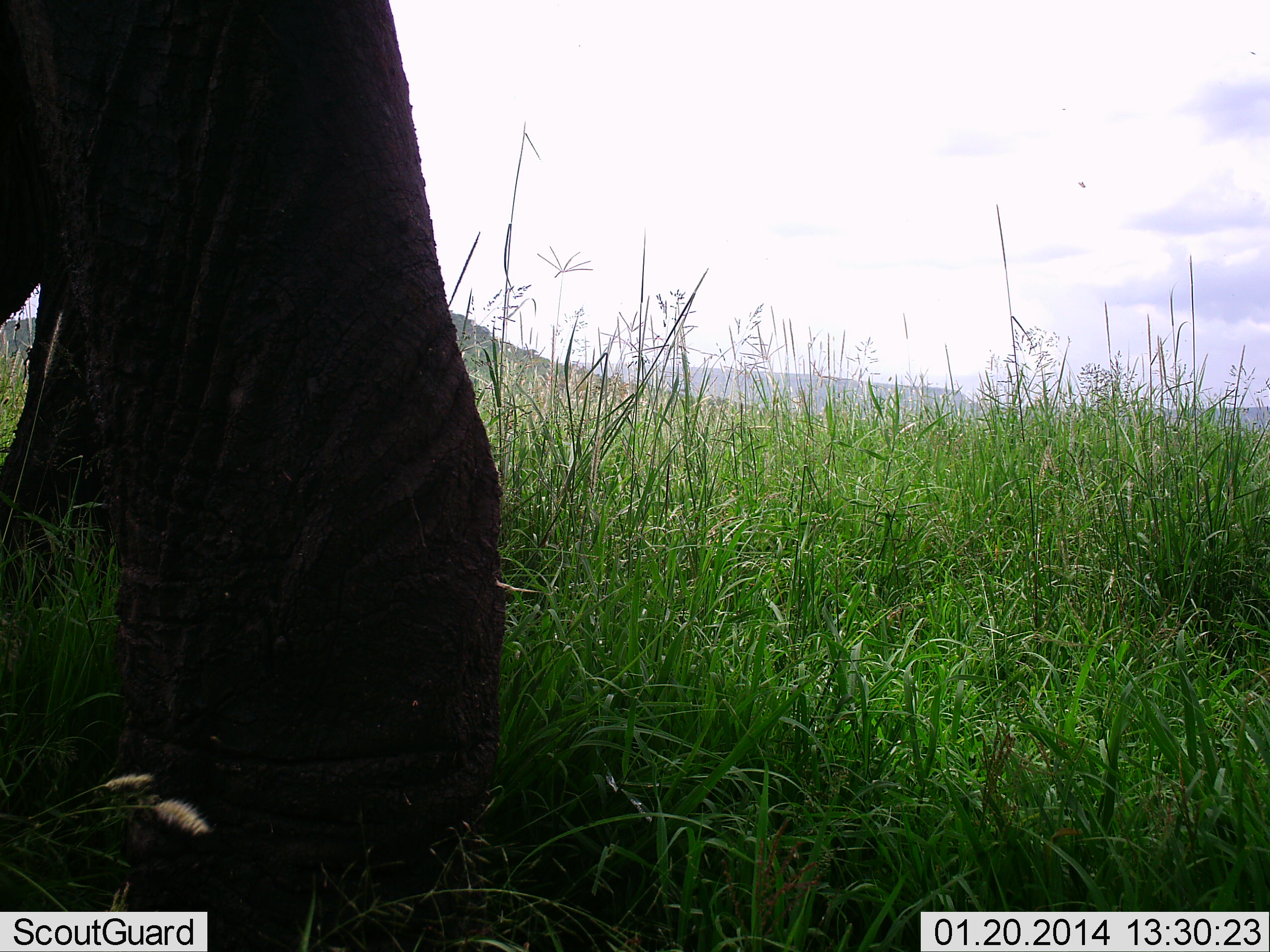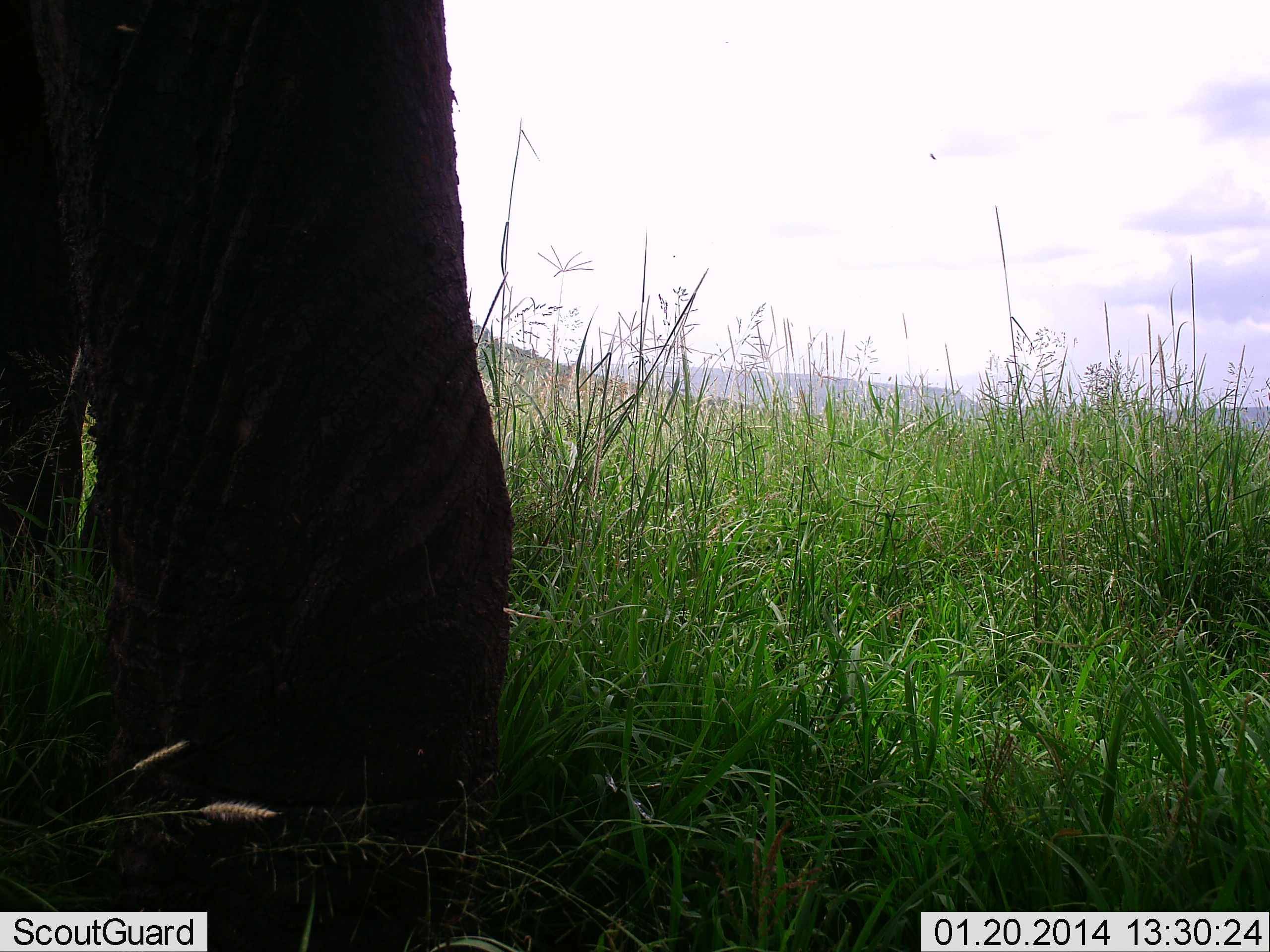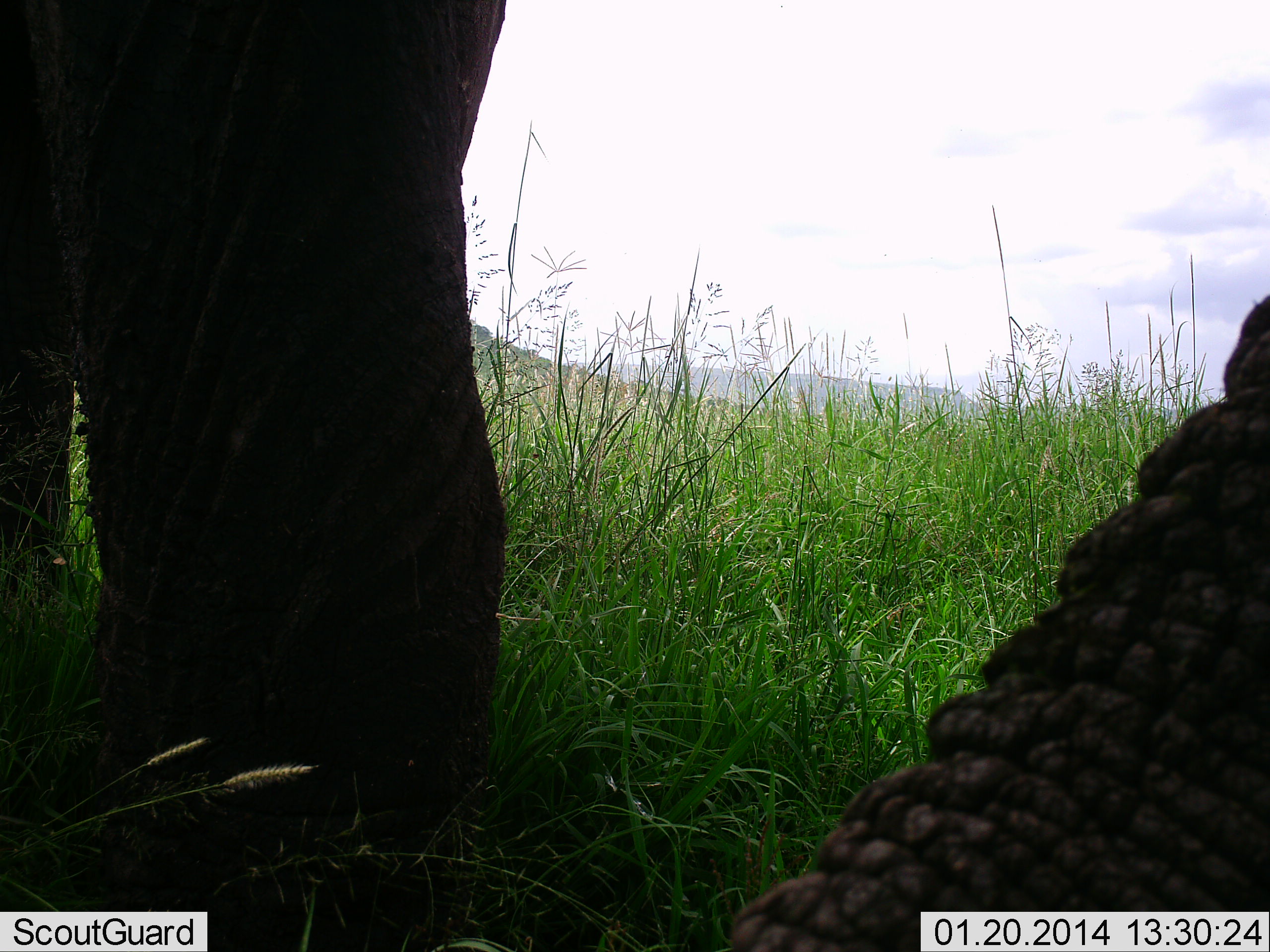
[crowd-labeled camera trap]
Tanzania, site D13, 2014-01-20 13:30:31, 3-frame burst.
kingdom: Animalia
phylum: Chordata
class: Mammalia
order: Proboscidea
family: Elephantidae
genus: Loxodonta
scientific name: Loxodonta africana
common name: african bush elephant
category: elephant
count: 1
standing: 71%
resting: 0%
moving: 16%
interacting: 6%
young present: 0%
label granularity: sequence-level